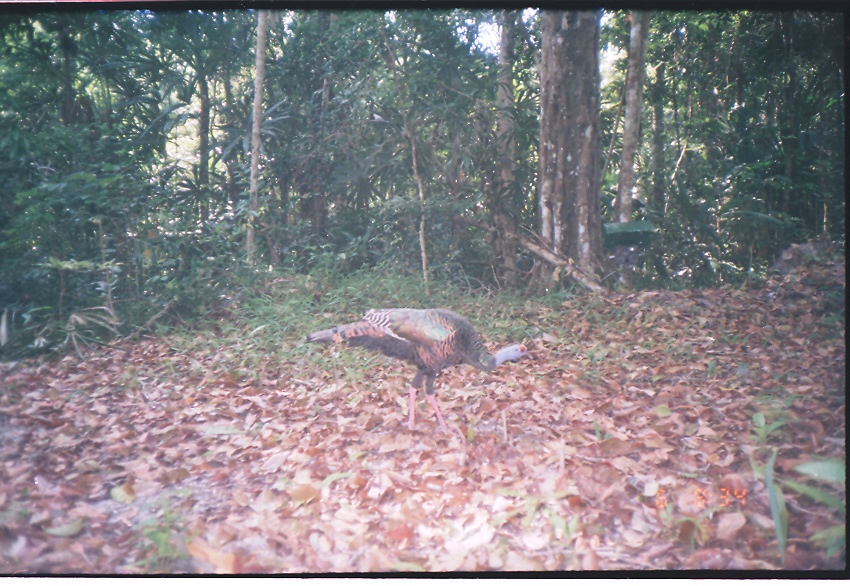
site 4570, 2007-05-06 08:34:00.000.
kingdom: Animalia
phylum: Chordata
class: Aves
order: Galliformes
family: Phasianidae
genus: Meleagris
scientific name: Meleagris ocellata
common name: ocellated turkey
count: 1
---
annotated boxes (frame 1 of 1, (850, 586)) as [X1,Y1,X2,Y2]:
meleagris ocellata: [305,303,533,439]